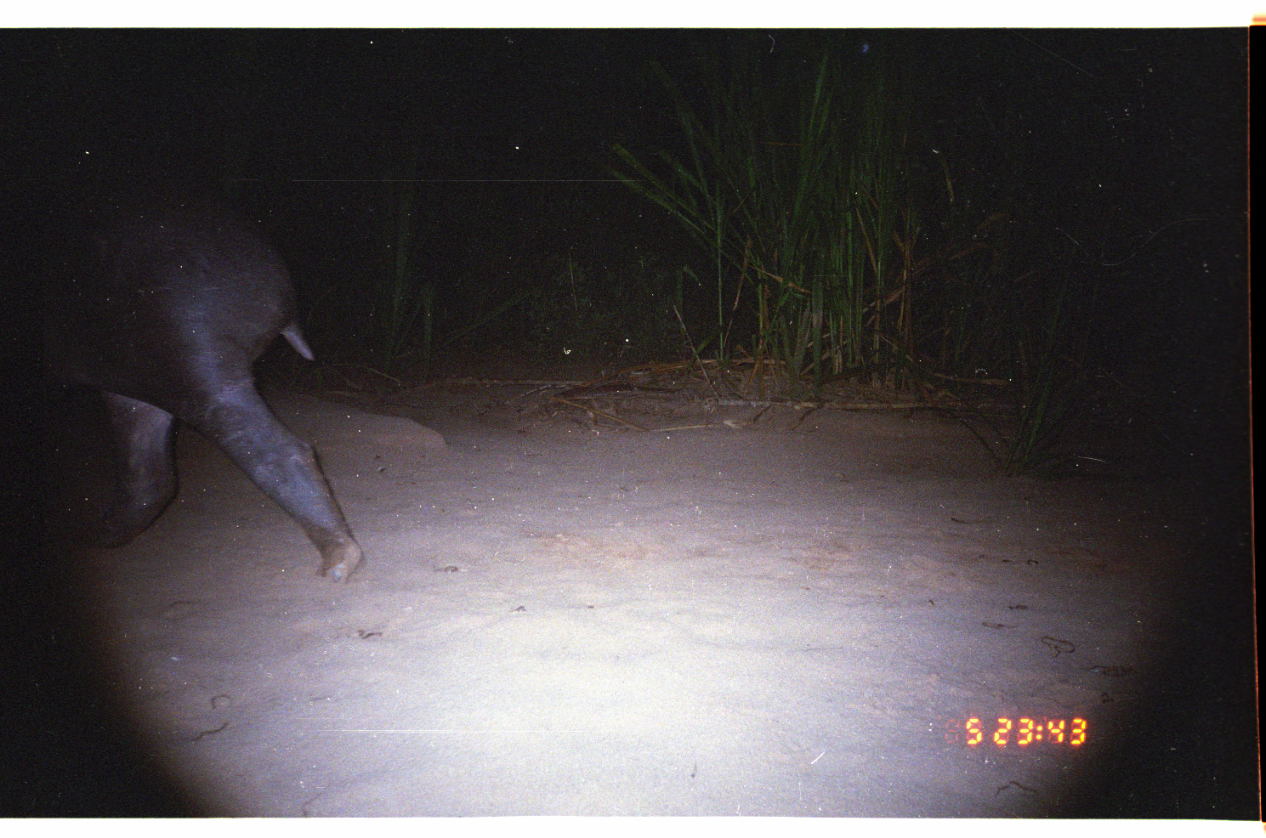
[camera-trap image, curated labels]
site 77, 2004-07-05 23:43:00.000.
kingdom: Animalia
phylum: Chordata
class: Mammalia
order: Perissodactyla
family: Tapiridae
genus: Tapirus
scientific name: Tapirus terrestris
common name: south american tapir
Tapirus terrestris (south american tapir).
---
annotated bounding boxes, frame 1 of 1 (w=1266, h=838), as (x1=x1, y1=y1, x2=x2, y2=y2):
tapirus terrestris: (x1=0, y1=158, x2=365, y2=584)